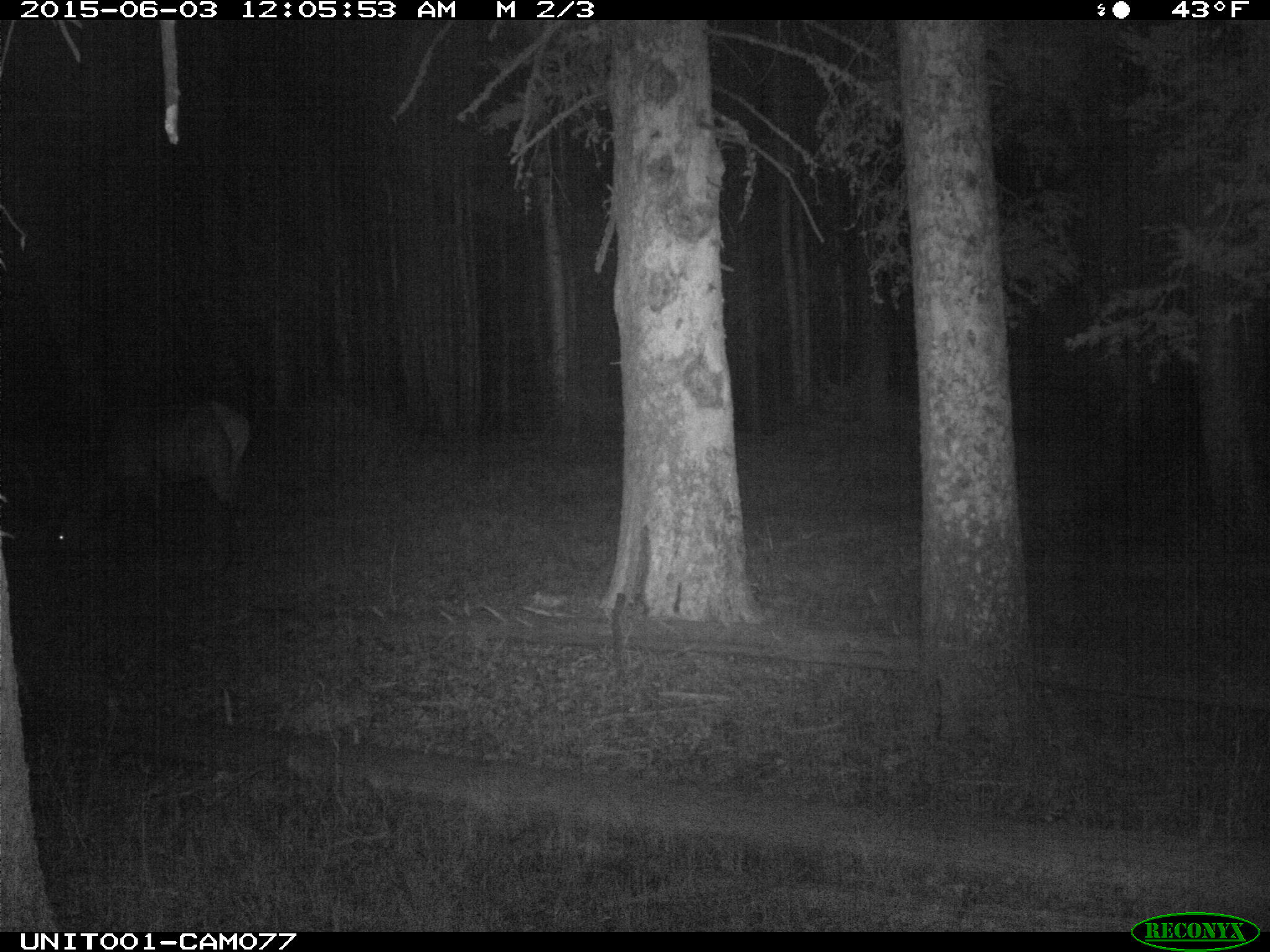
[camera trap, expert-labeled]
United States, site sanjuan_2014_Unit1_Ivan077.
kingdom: Animalia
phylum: Chordata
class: Mammalia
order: Artiodactyla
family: Cervidae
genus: Cervus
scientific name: Cervus elaphus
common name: red deer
Cervus elaphus (red deer).